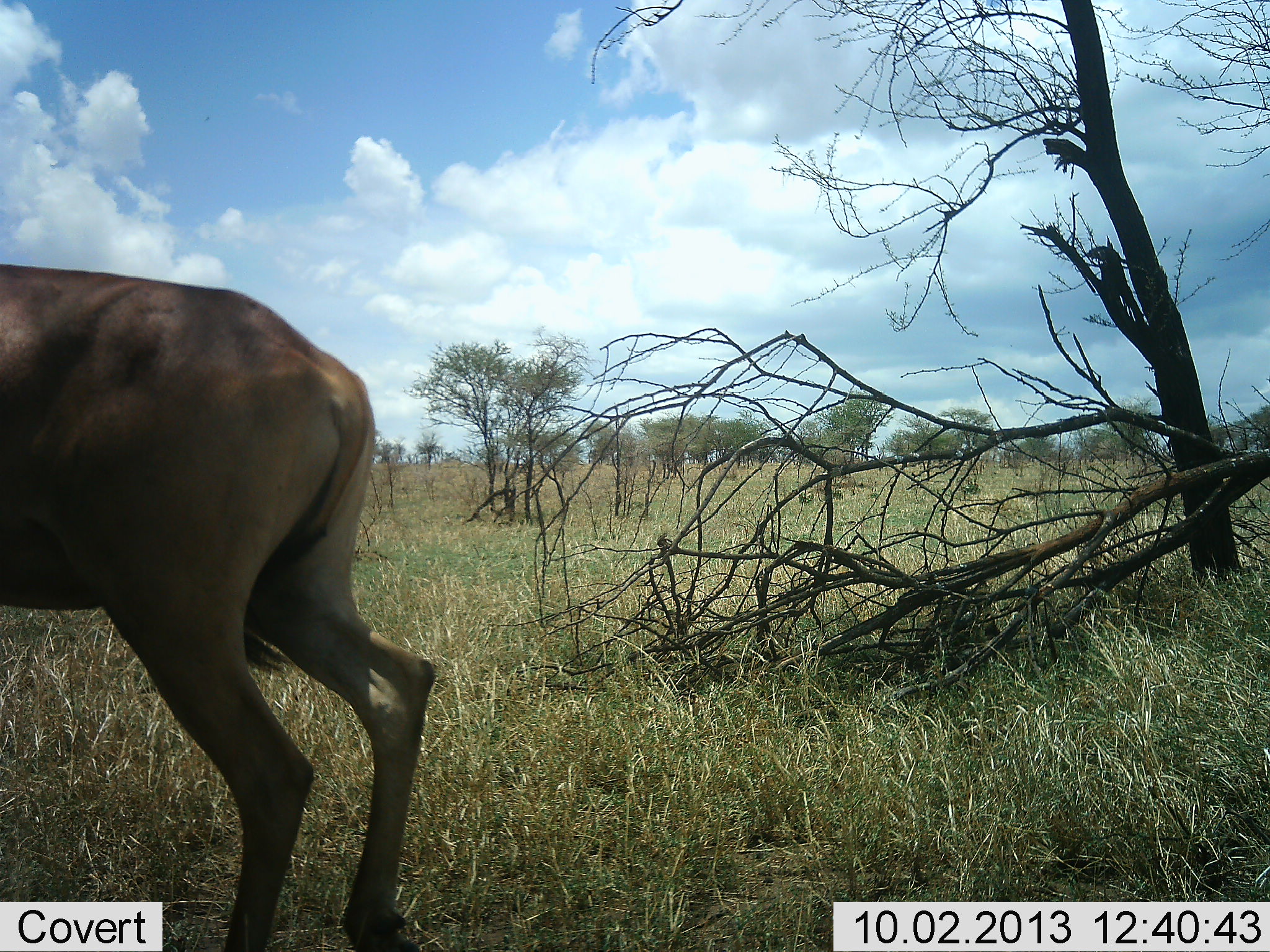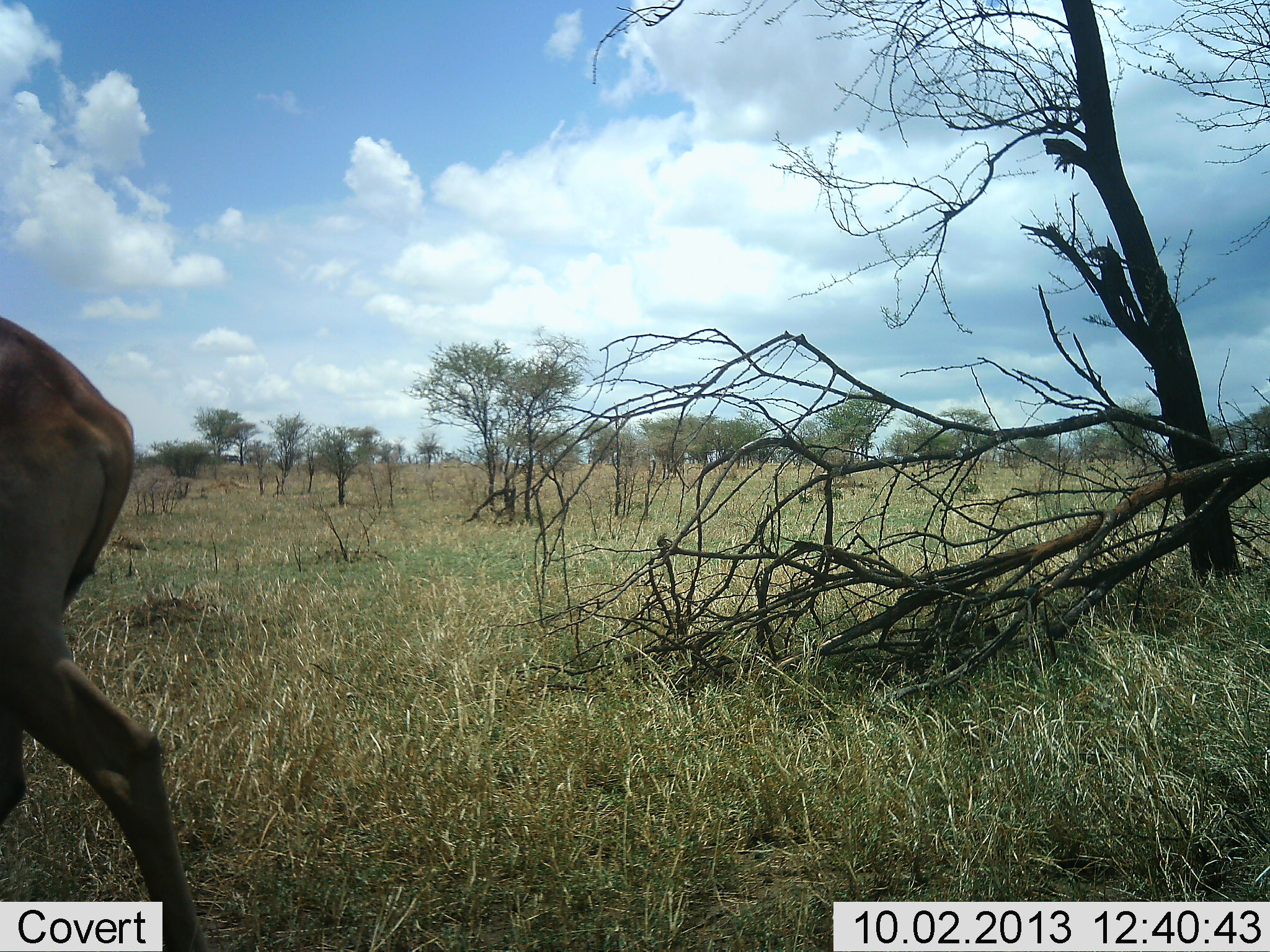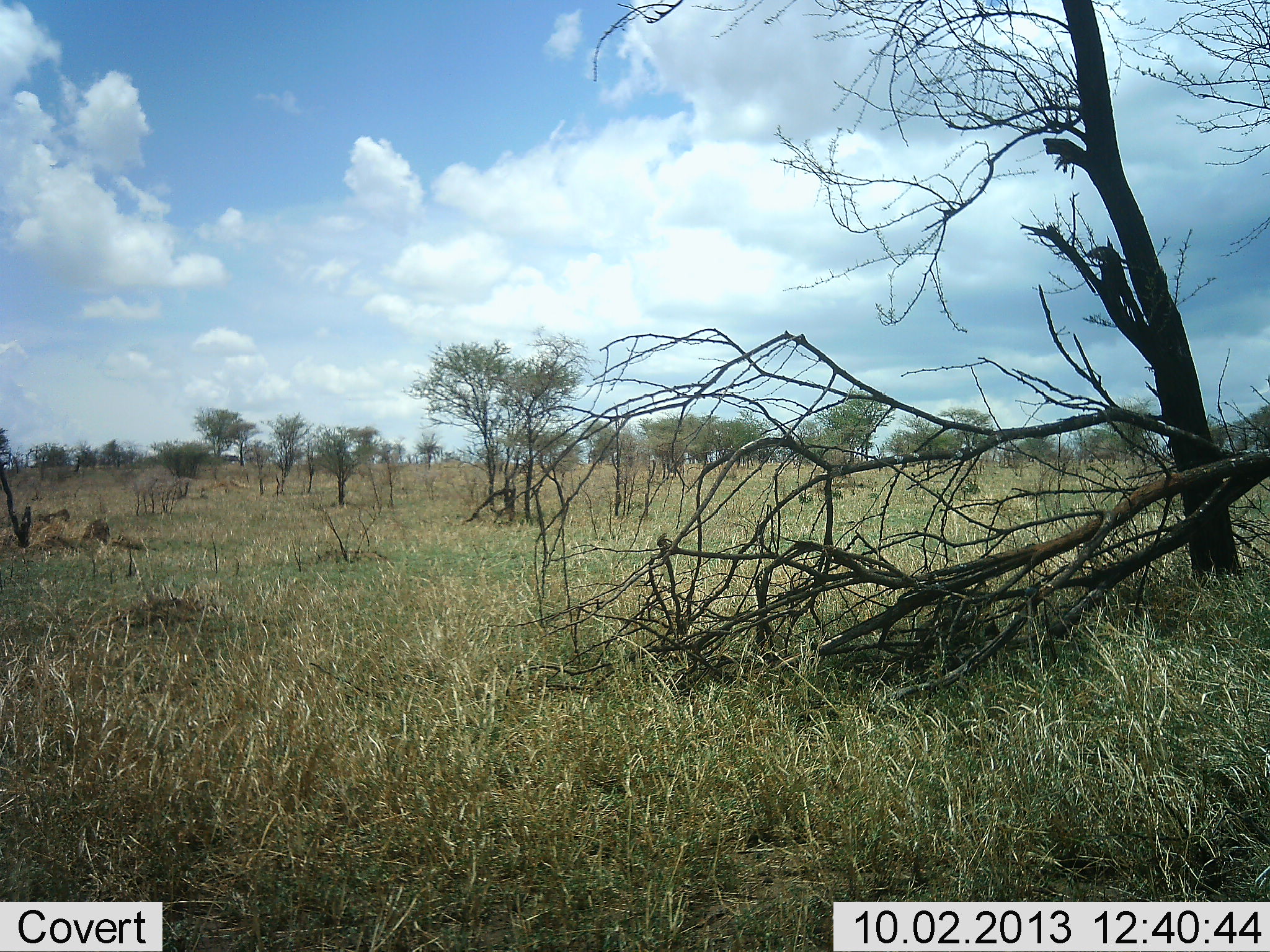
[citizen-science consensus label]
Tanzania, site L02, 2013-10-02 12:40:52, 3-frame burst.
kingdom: Animalia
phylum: Chordata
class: Mammalia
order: Artiodactyla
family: Bovidae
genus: Alcelaphus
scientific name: Alcelaphus buselaphus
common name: hartebeest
Hartebeest (Alcelaphus buselaphus), count 1. Behavior (volunteer vote fractions): standing 0%, resting 0%, moving 100%, interacting 0%. Young present (vote fraction): 0%. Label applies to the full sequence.